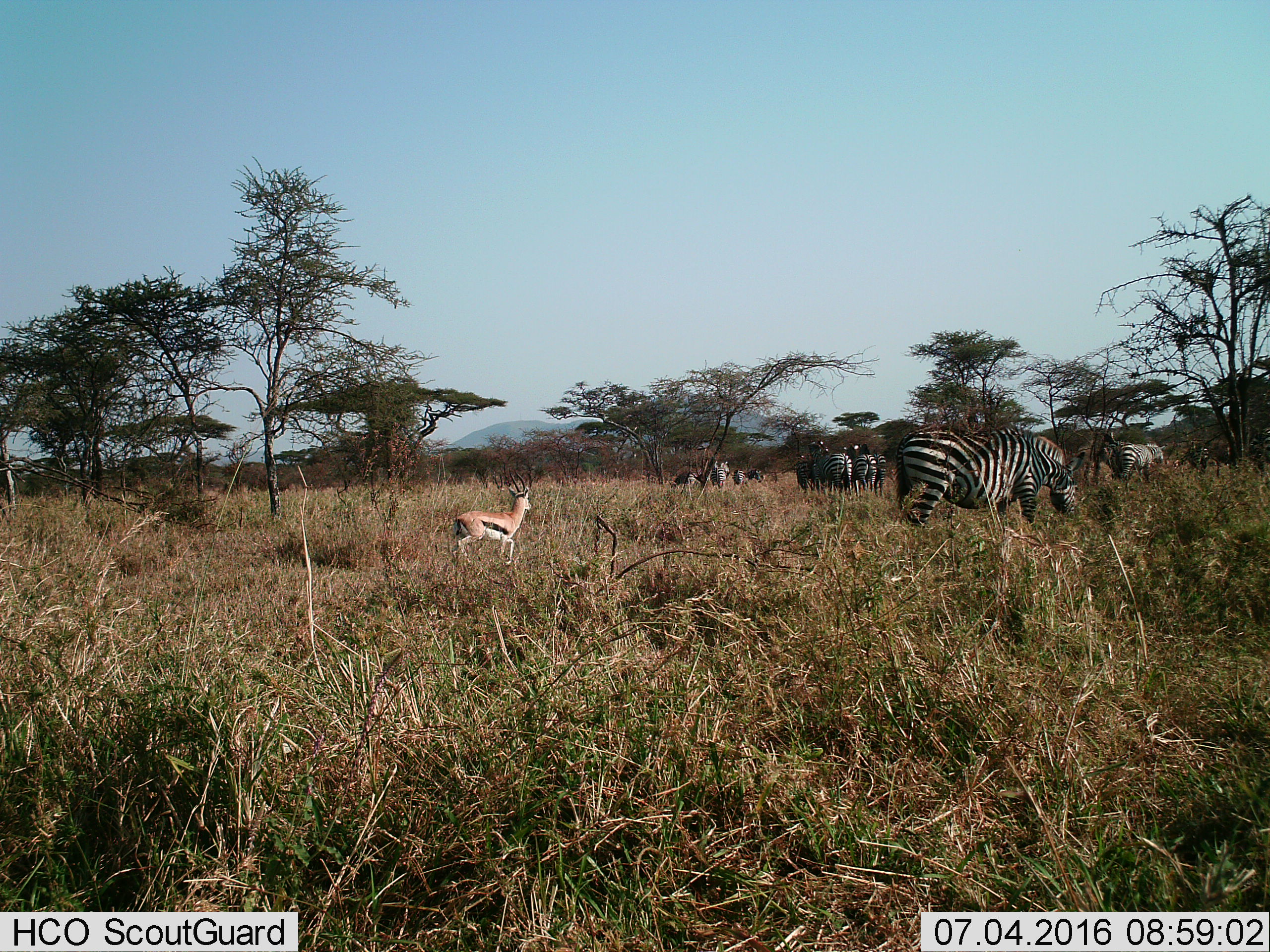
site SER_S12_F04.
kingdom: Animalia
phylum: Chordata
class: Mammalia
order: Artiodactyla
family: Bovidae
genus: Eudorcas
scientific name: Eudorcas thomsonii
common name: thomson's gazelle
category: gazellethomsons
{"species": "gazellethomsons (thomson's gazelle) (Eudorcas thomsonii)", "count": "1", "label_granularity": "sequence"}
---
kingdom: Animalia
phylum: Chordata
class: Mammalia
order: Perissodactyla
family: Equidae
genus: Equus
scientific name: Equus quagga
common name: plains zebra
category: zebraplains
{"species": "zebraplains (plains zebra) (Equus quagga)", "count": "11-50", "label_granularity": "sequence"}